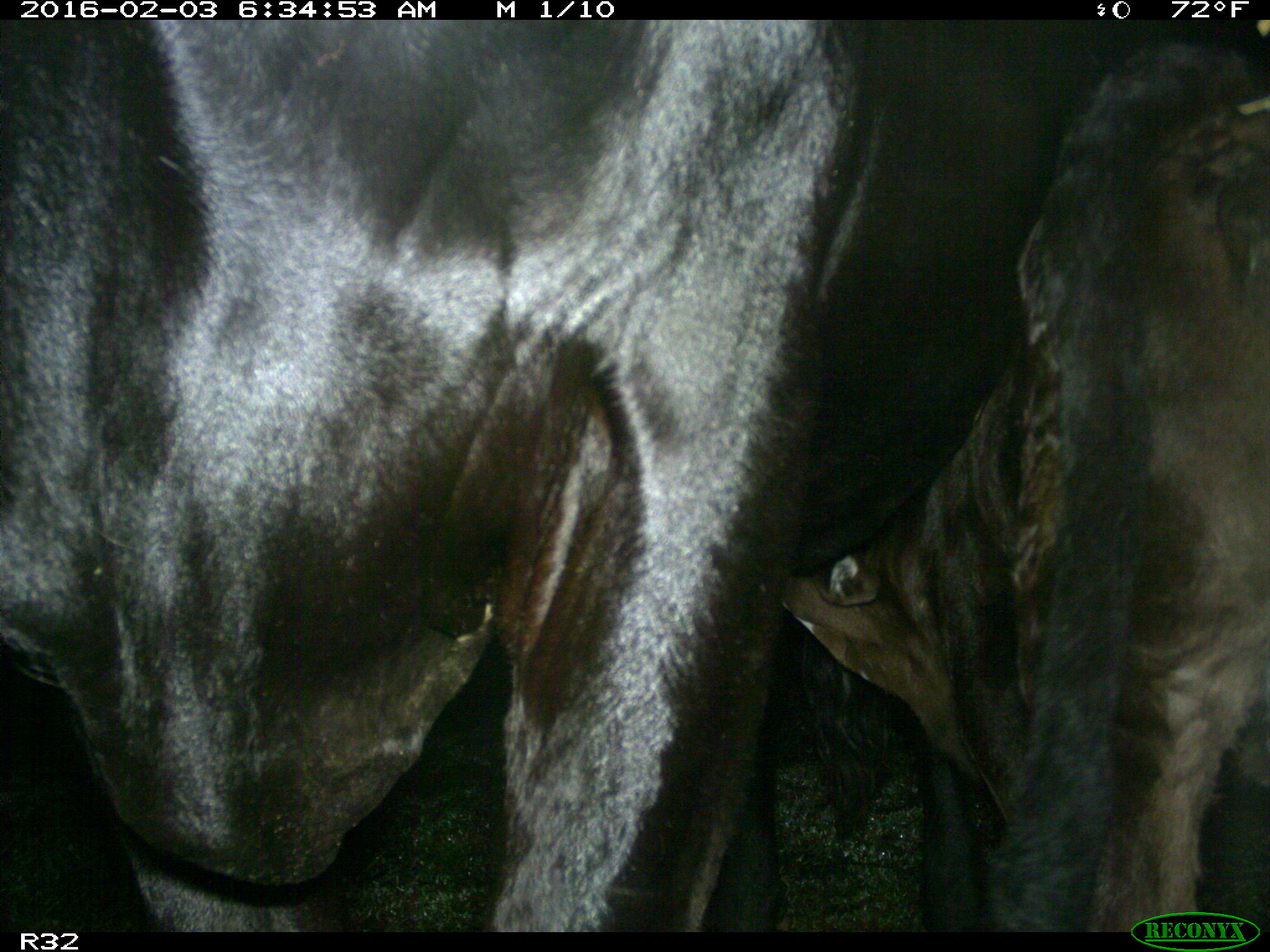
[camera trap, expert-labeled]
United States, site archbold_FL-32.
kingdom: Animalia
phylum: Chordata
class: Mammalia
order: Artiodactyla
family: Bovidae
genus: Bos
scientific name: Bos taurus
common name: domestic cow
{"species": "Bos taurus (domestic cow)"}